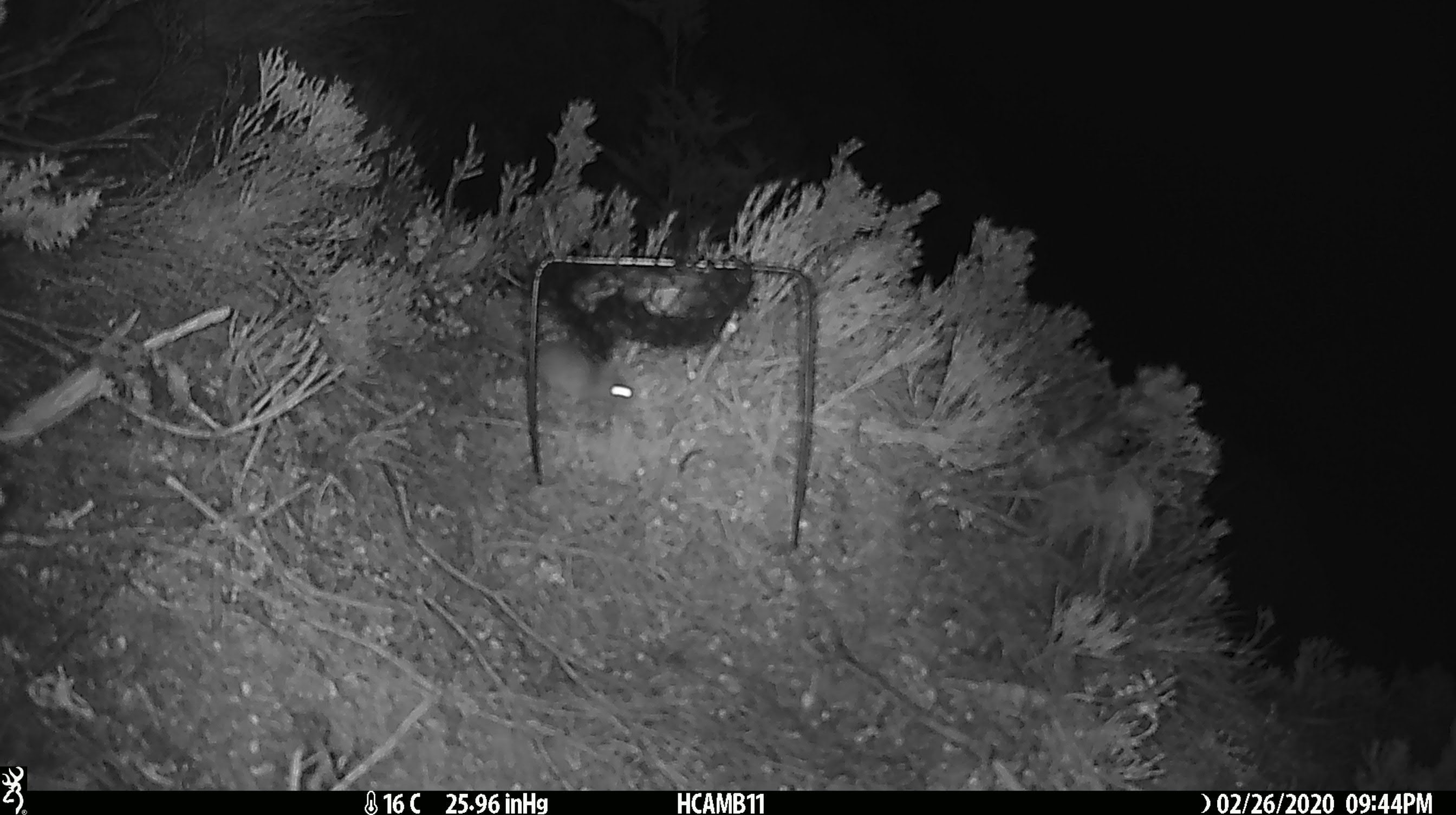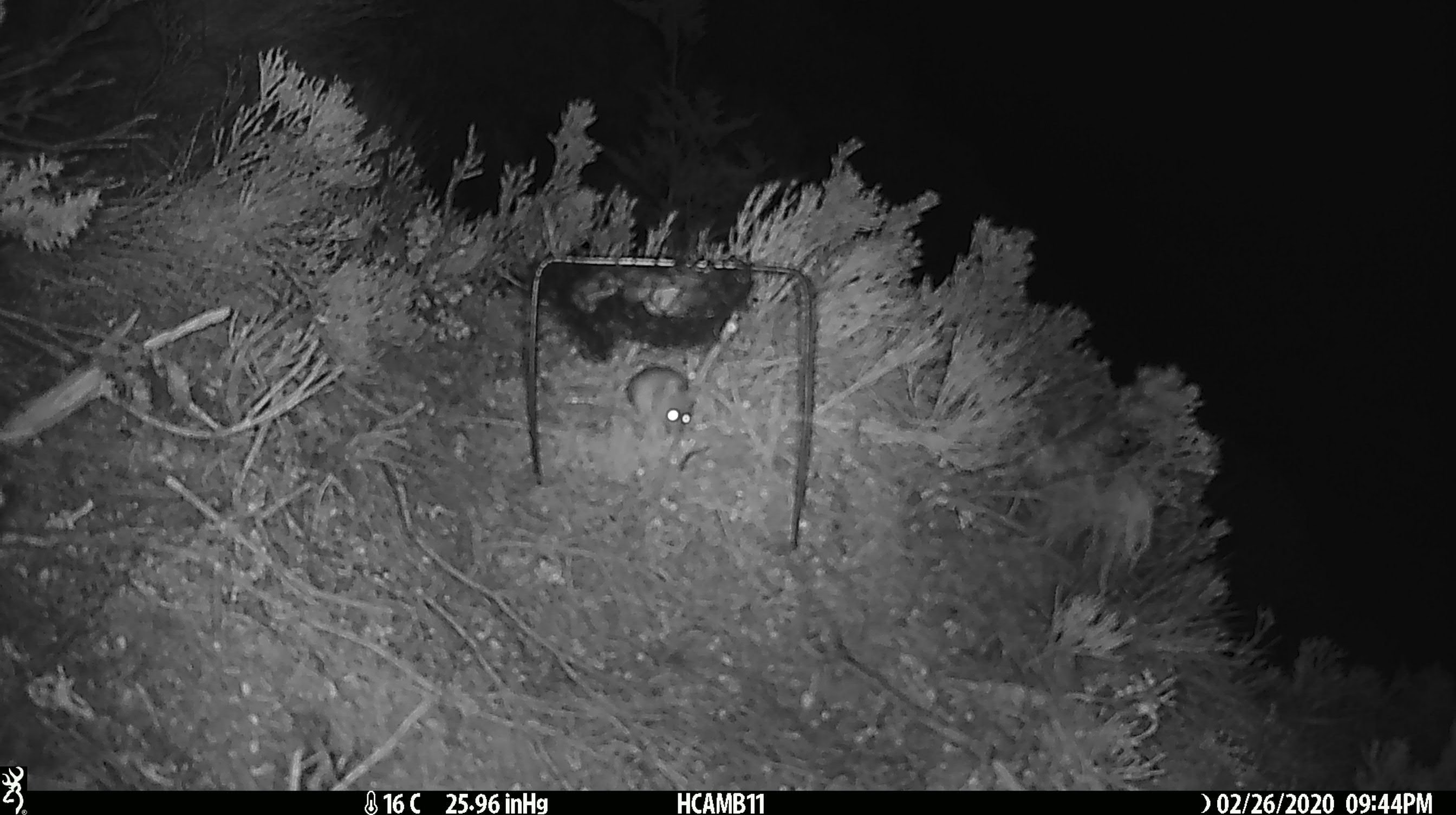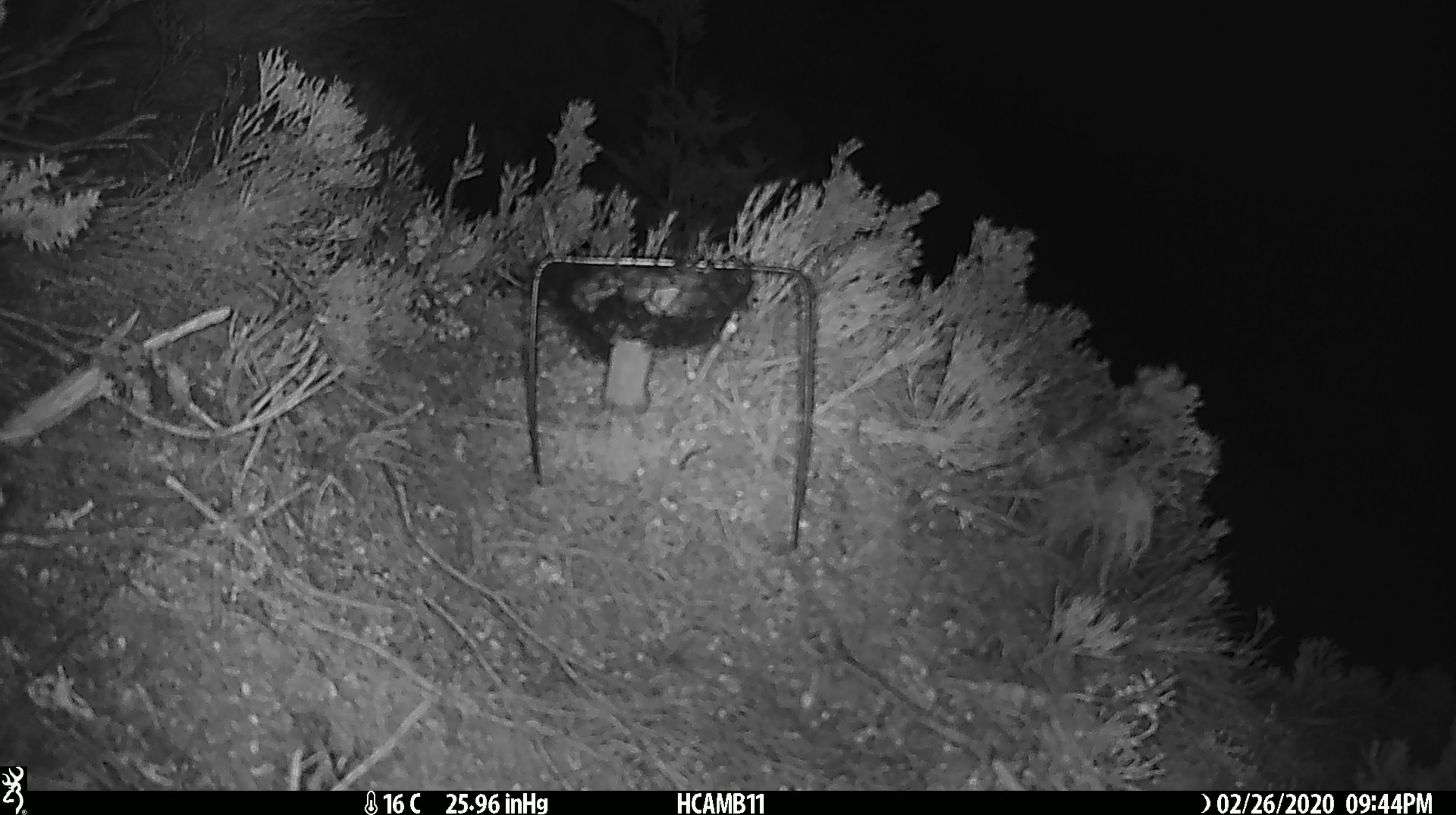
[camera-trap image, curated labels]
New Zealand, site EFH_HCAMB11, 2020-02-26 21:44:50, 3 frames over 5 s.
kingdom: Animalia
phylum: Chordata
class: Mammalia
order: Rodentia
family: Muridae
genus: Mus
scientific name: Mus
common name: mouse